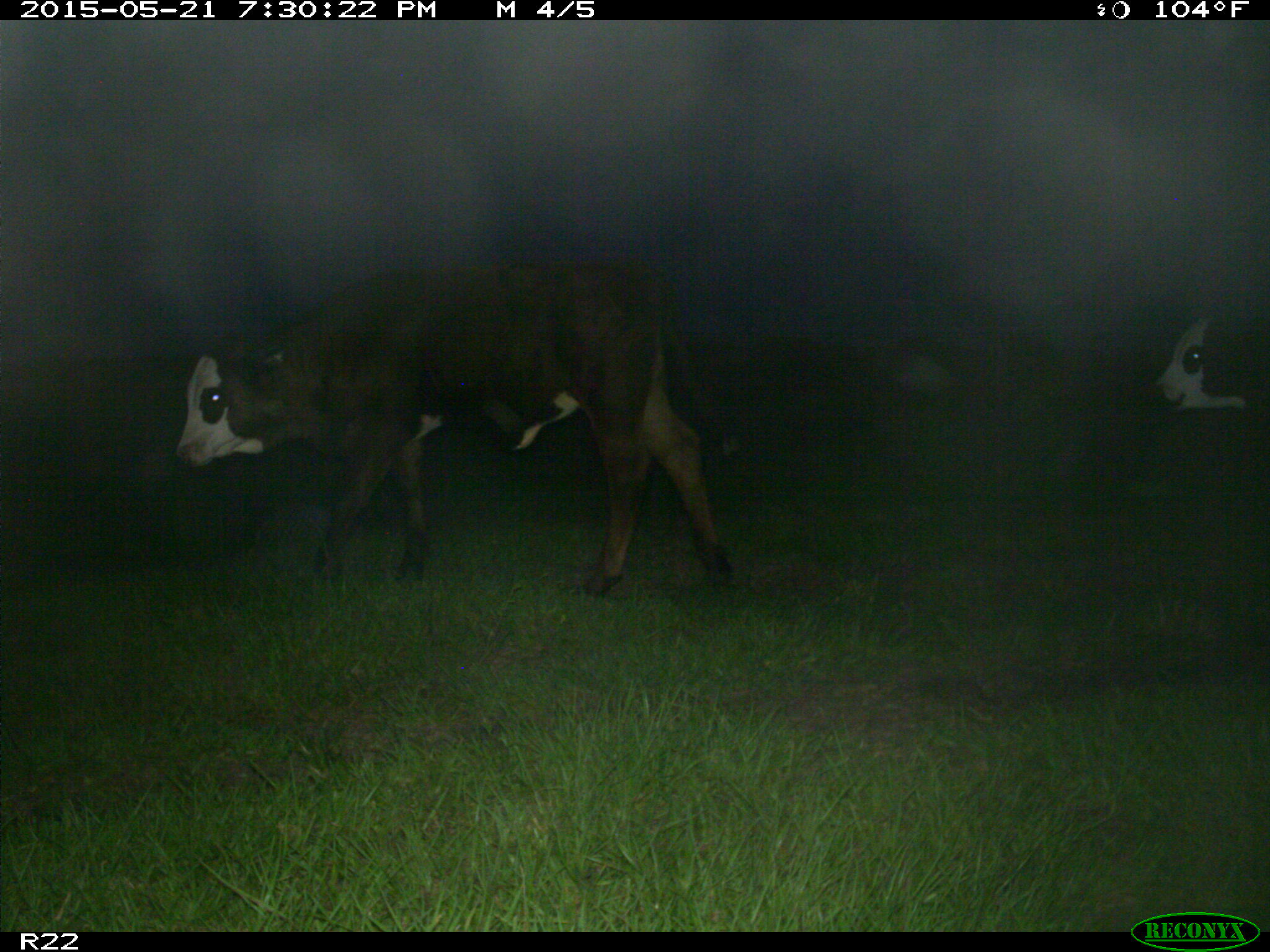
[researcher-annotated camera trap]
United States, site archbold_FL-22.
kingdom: Animalia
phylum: Chordata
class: Mammalia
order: Artiodactyla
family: Bovidae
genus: Bos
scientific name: Bos taurus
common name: domestic cow